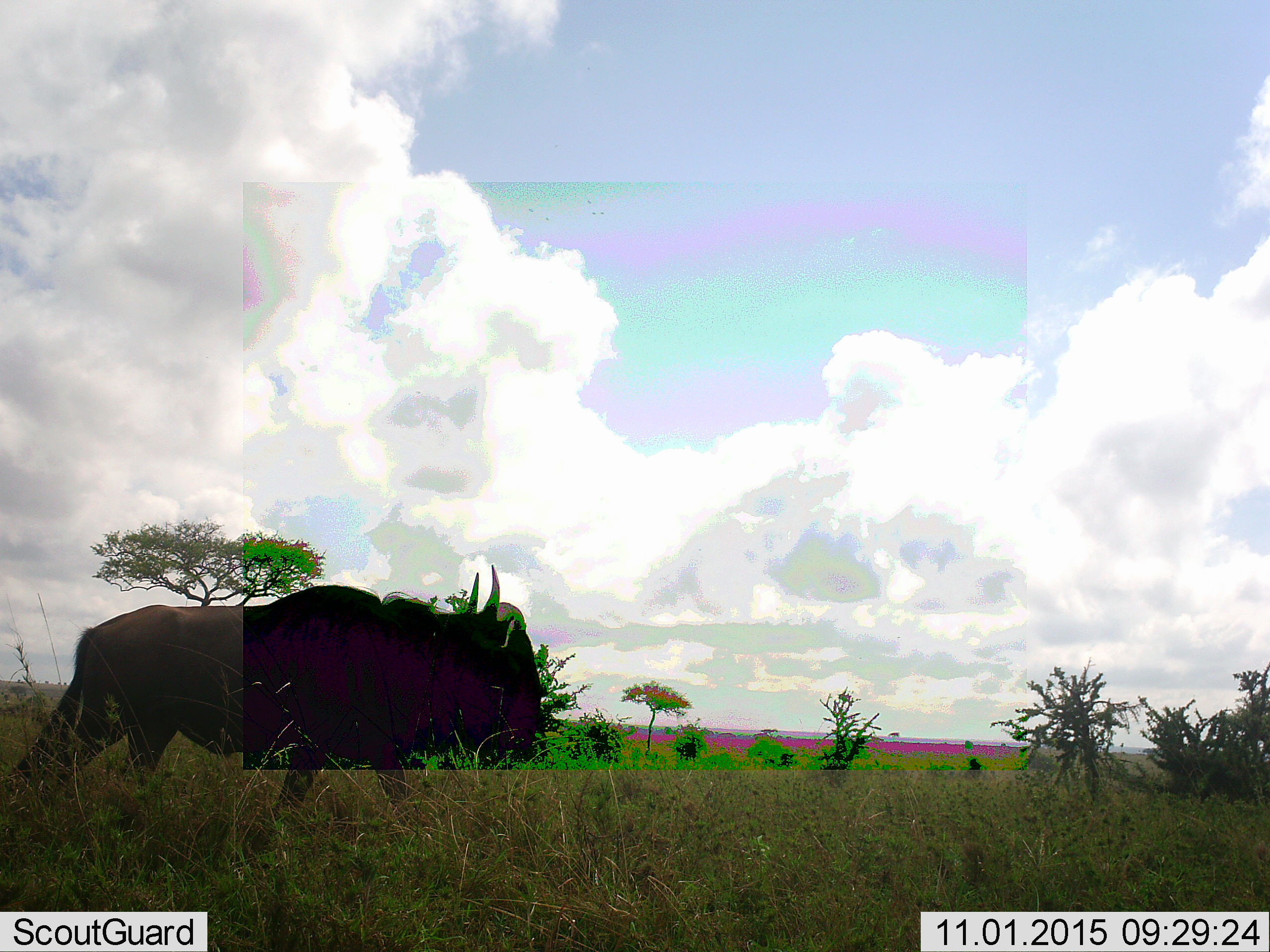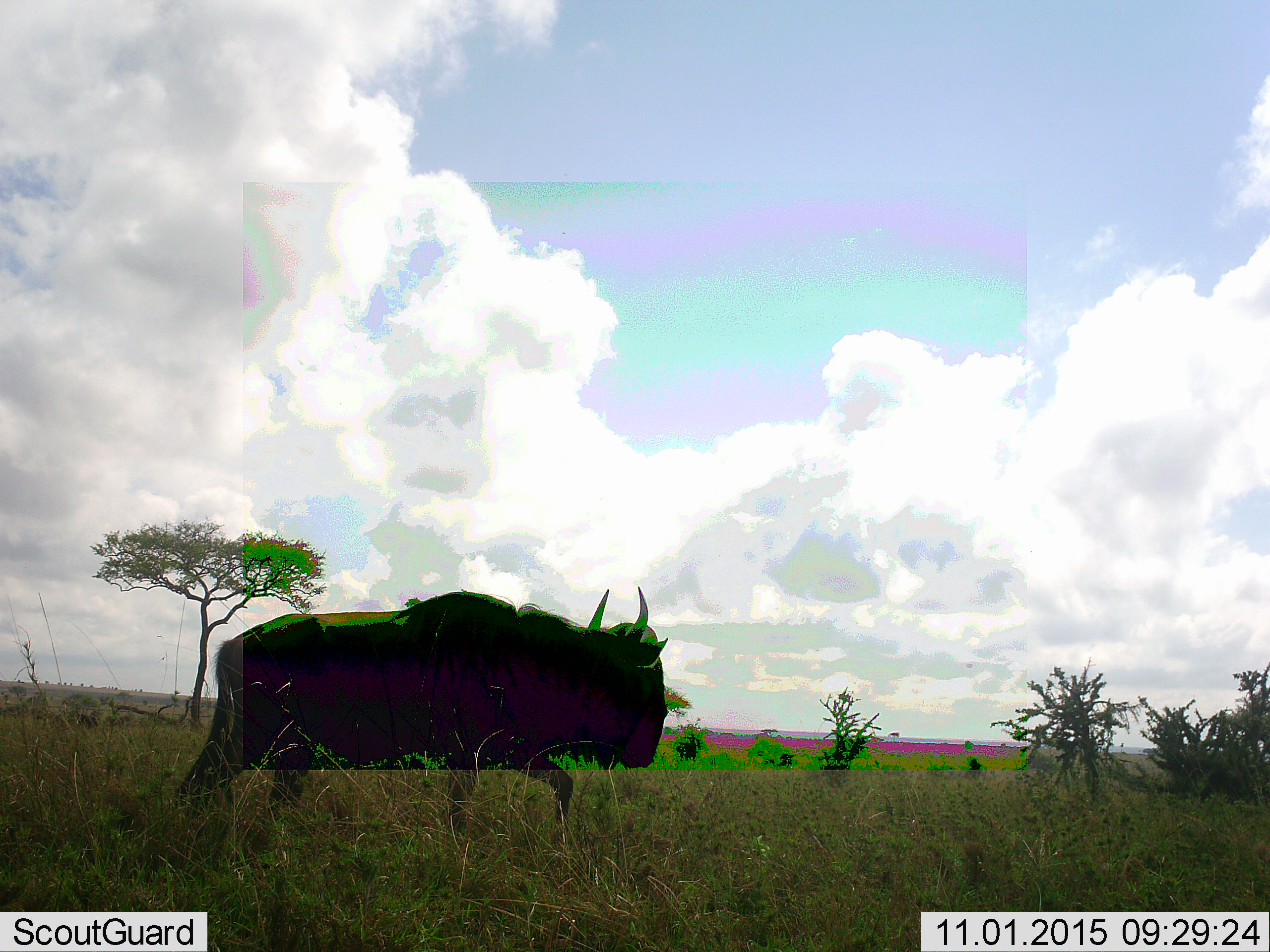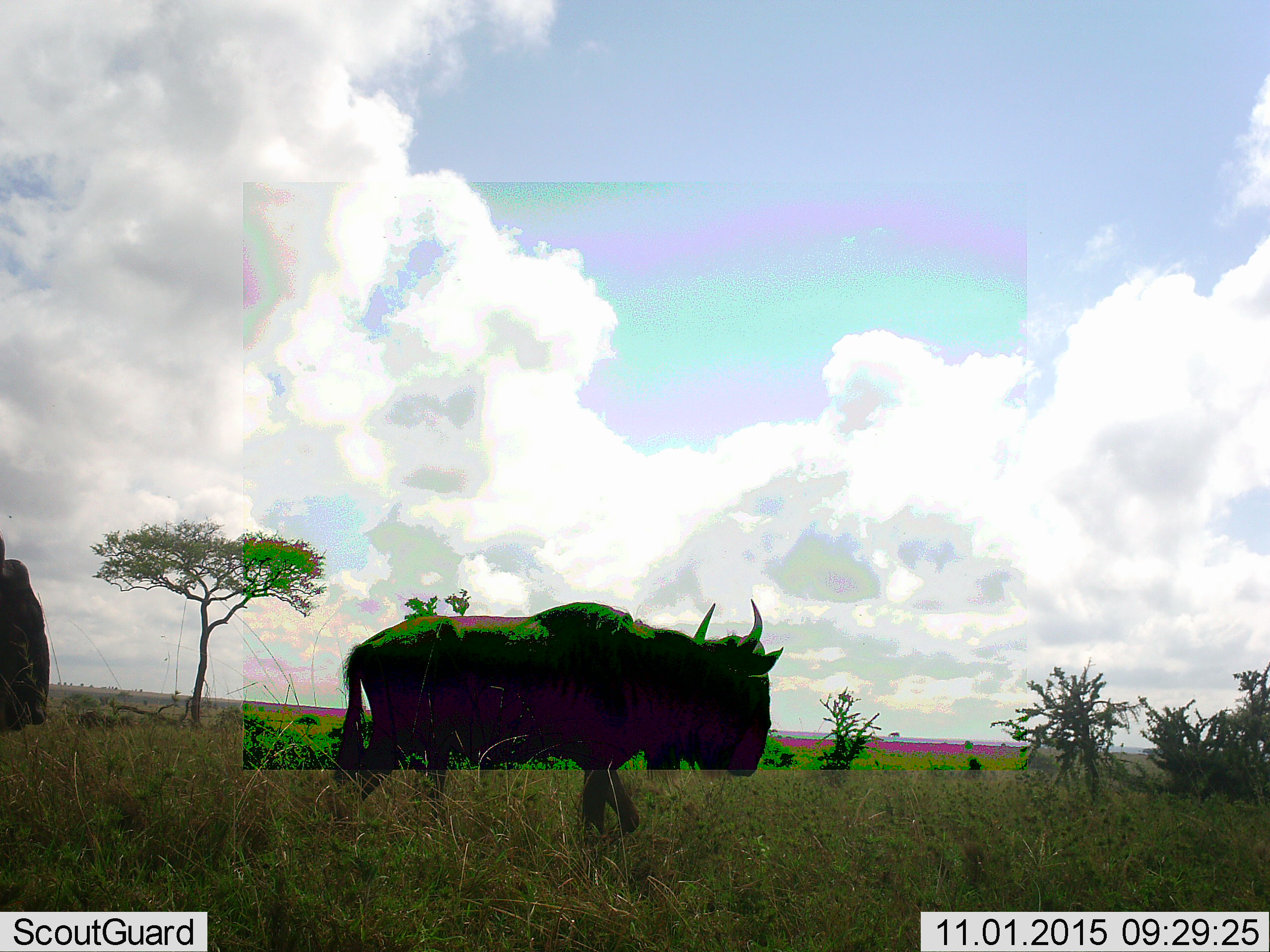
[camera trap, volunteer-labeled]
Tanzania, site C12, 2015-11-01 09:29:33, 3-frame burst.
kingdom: Animalia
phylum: Chordata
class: Mammalia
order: Artiodactyla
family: Bovidae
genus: Connochaetes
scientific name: Connochaetes taurinus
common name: blue wildebeest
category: wildebeest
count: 2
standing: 0%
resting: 0%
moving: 100%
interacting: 0%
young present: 0%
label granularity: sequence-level